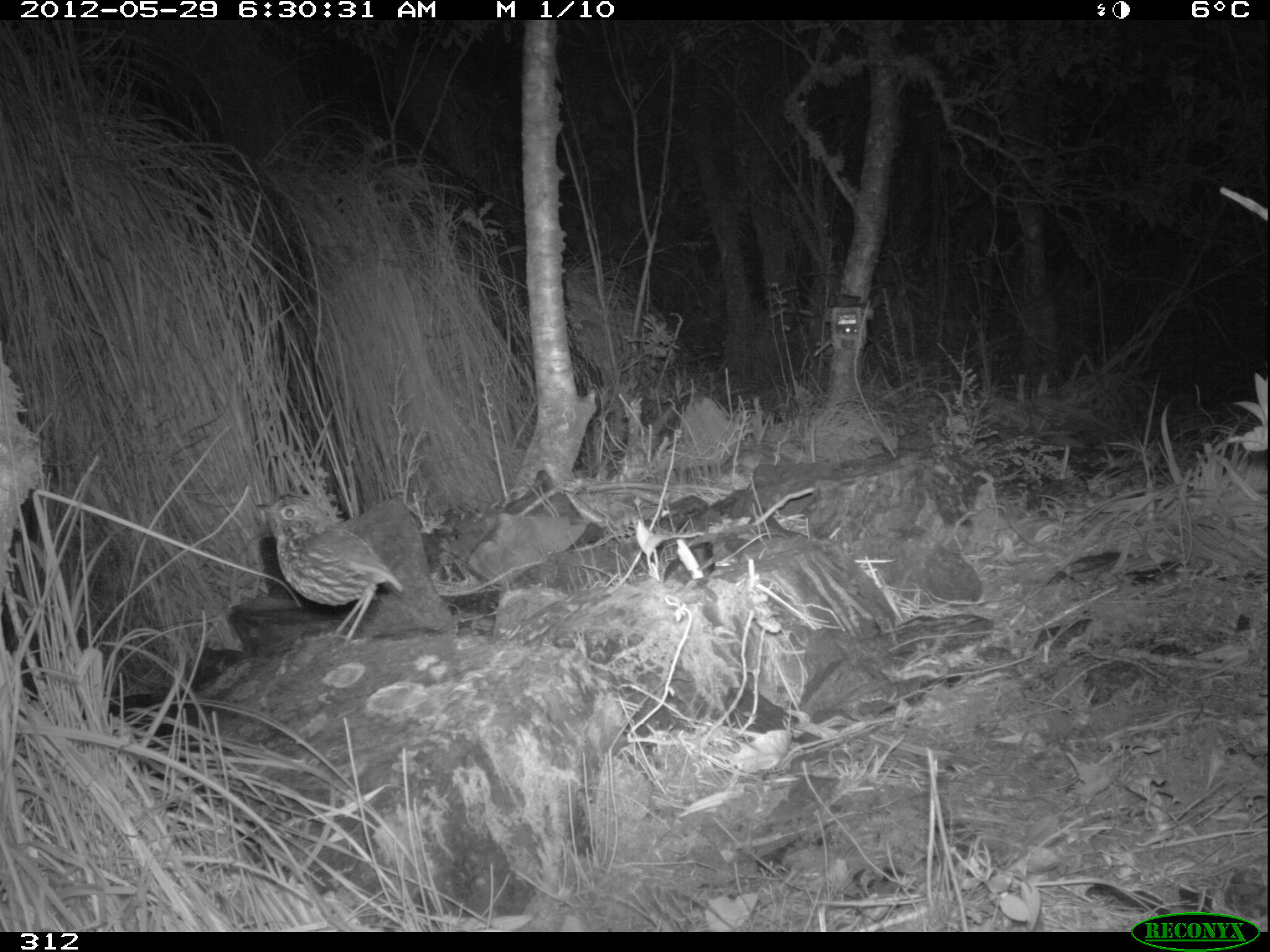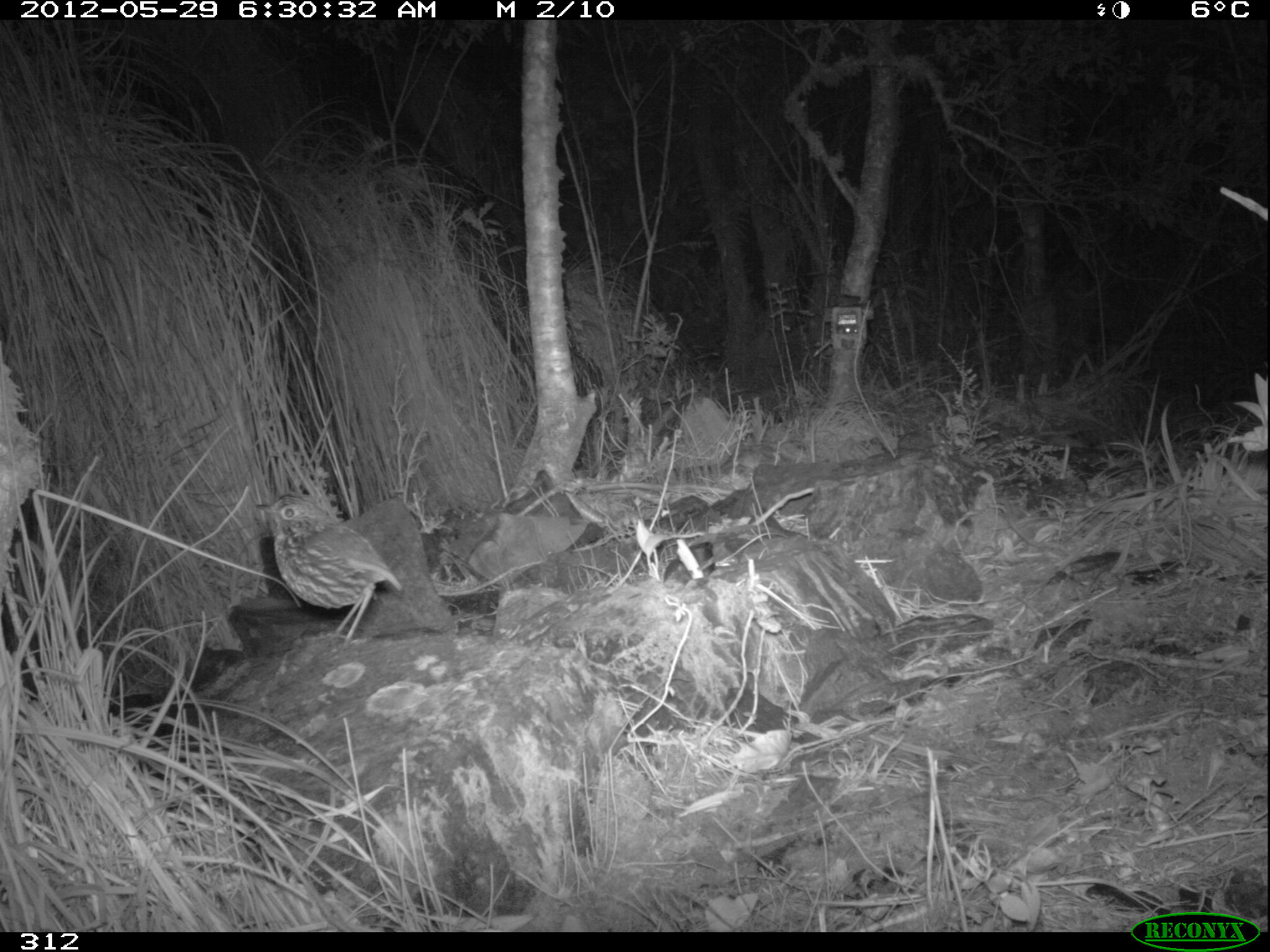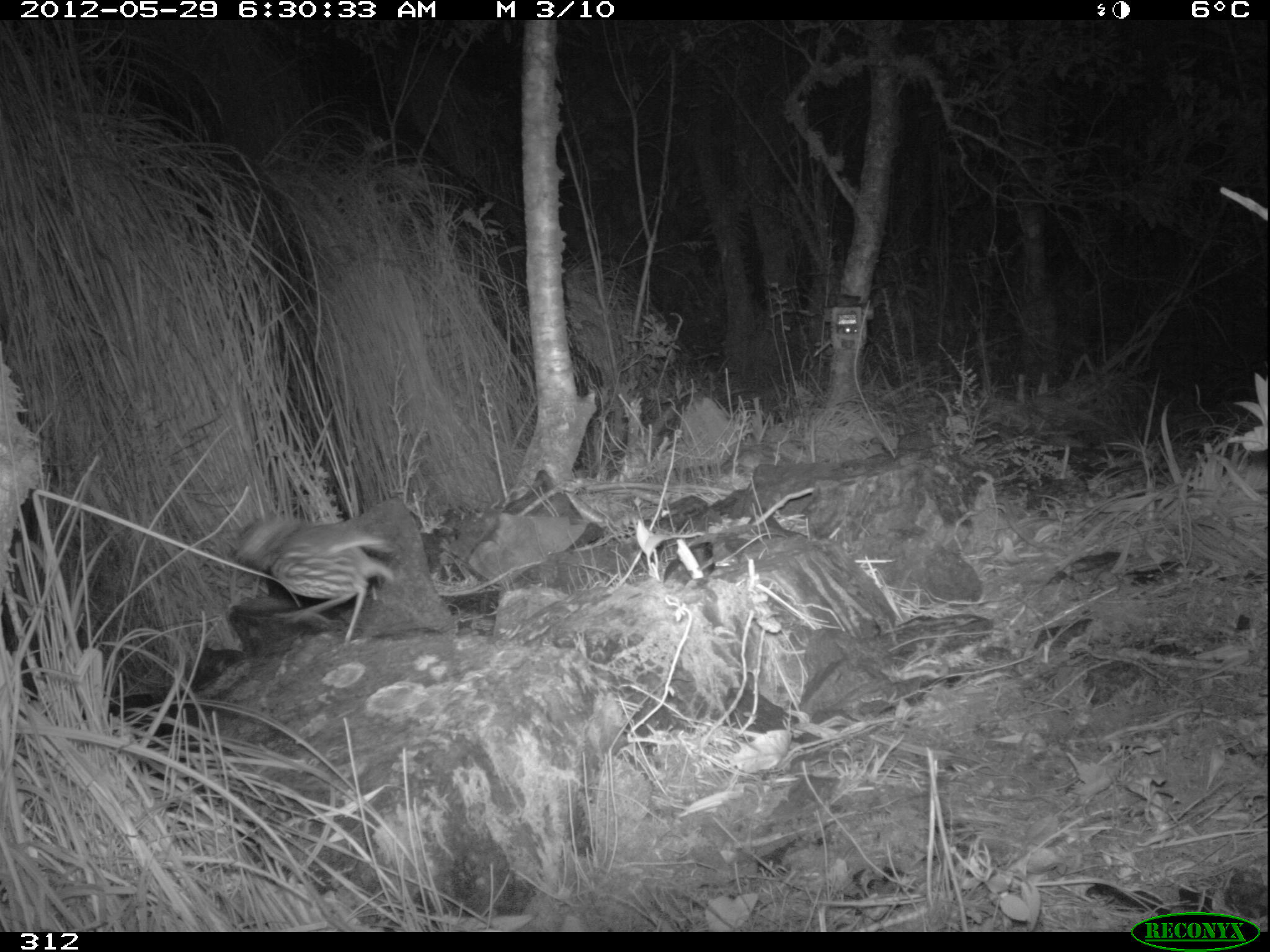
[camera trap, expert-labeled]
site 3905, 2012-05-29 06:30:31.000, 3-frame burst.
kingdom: Animalia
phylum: Chordata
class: Aves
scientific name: Aves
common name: bird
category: unknown bird